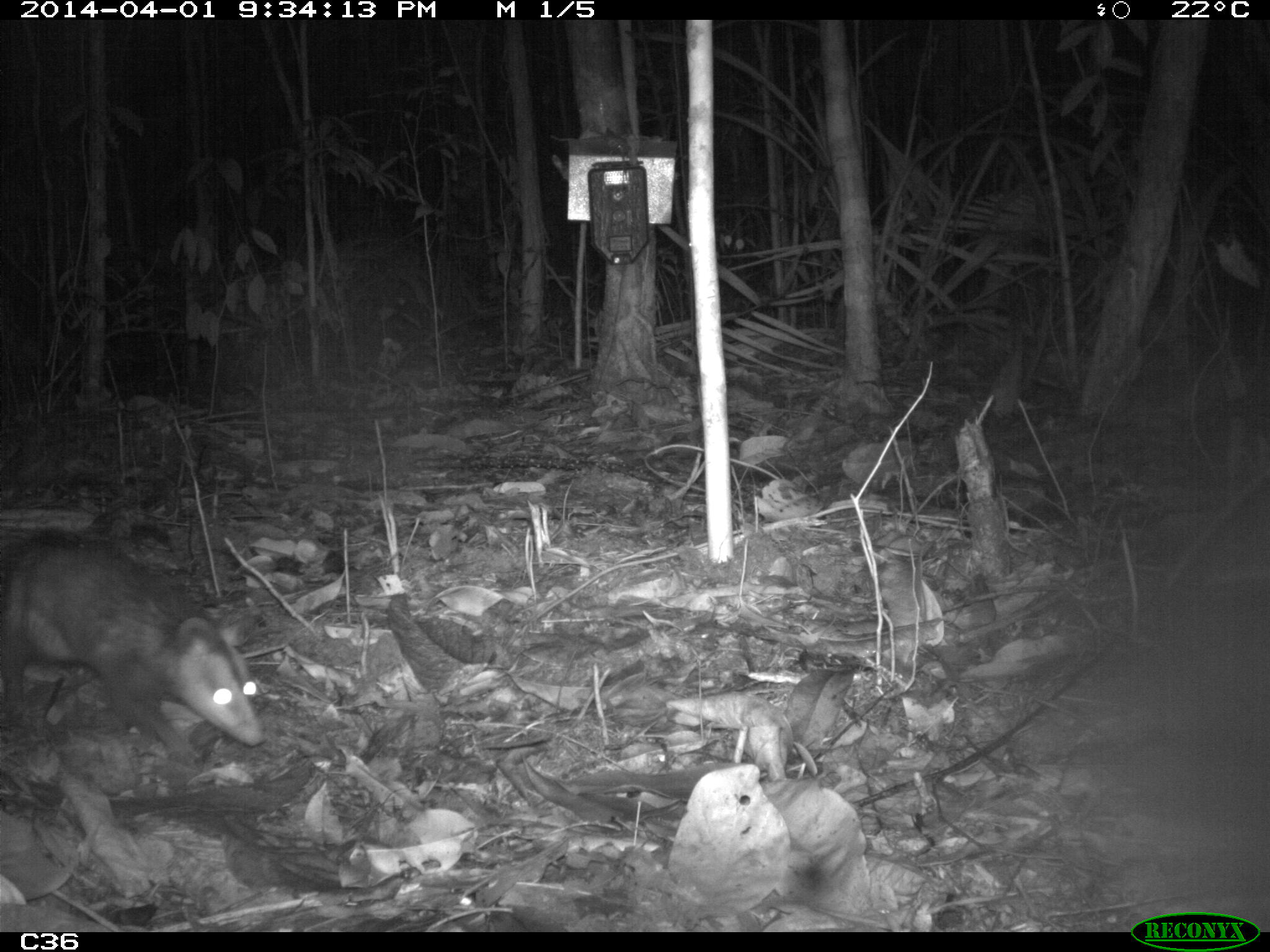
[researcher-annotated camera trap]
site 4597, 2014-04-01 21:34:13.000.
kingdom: Animalia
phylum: Chordata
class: Mammalia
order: Didelphimorphia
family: Didelphidae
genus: Didelphis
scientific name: Didelphis imperfecta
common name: guianan white-eared opossum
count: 1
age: adult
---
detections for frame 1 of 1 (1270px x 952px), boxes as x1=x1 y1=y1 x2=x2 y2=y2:
didelphis imperfecta: x1=0 y1=522 x2=272 y2=778